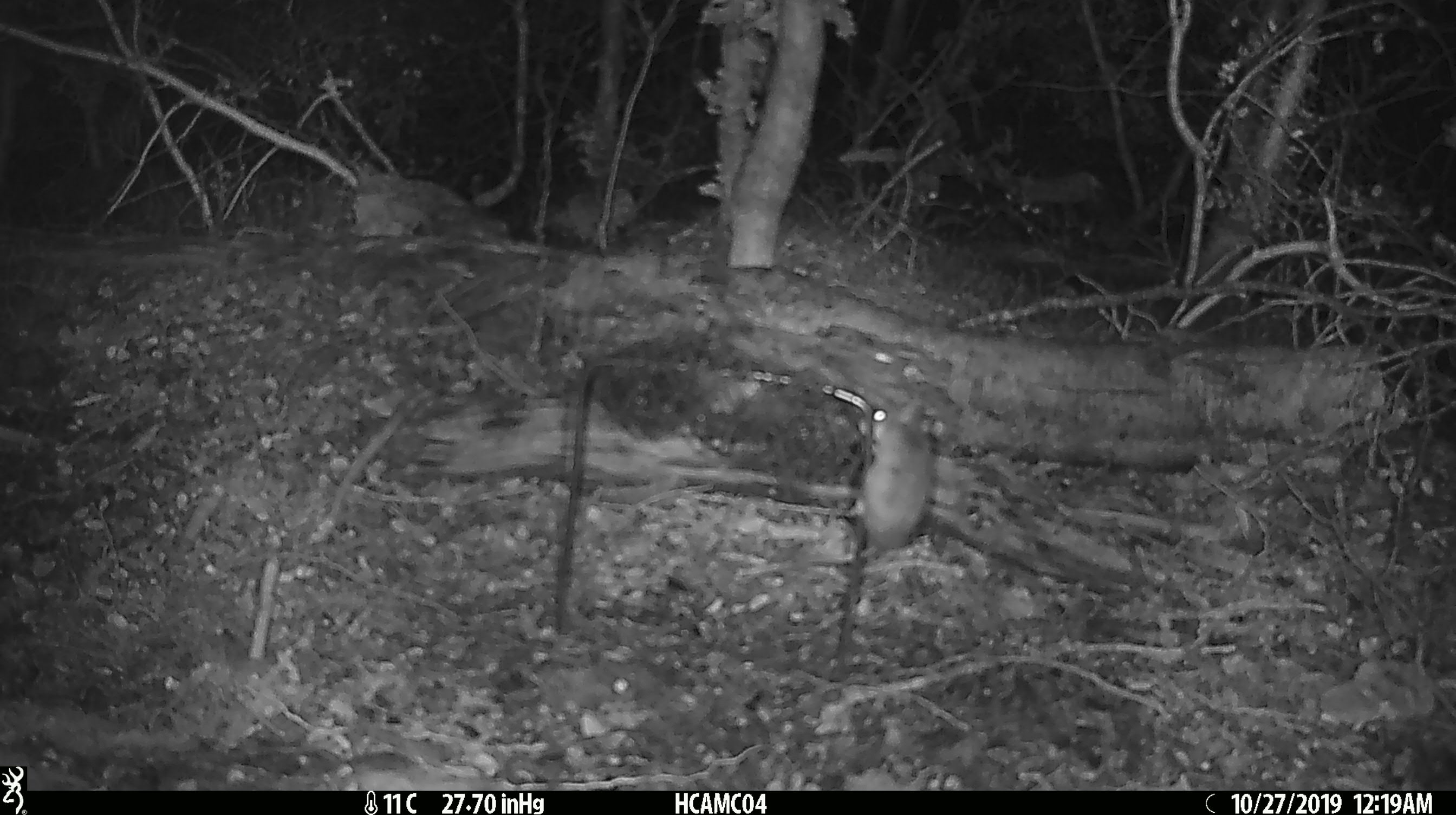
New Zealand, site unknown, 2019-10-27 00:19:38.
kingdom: Animalia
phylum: Chordata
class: Mammalia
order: Rodentia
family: Muridae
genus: Mus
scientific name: Mus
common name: mouse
Mouse (Mus).